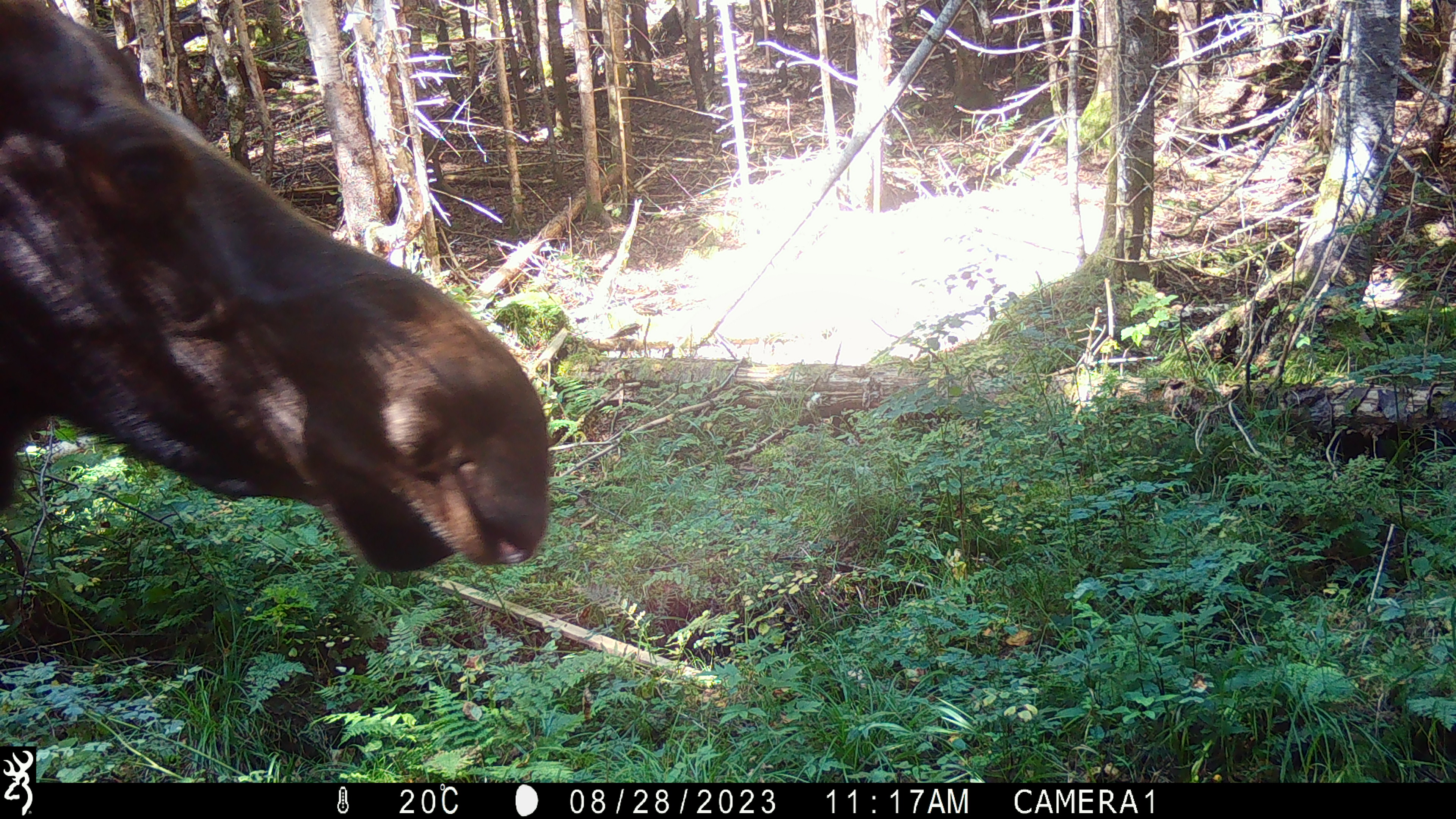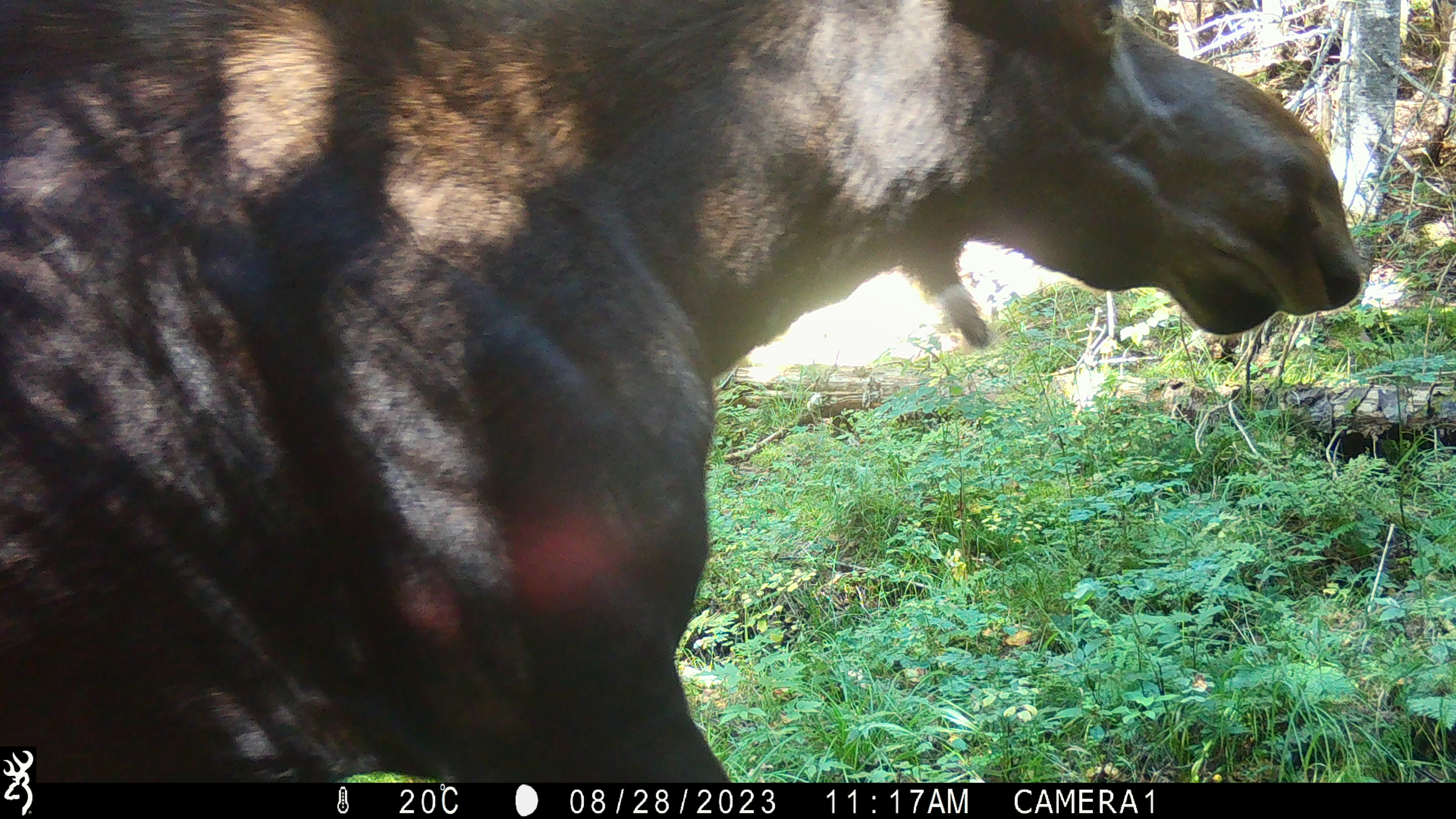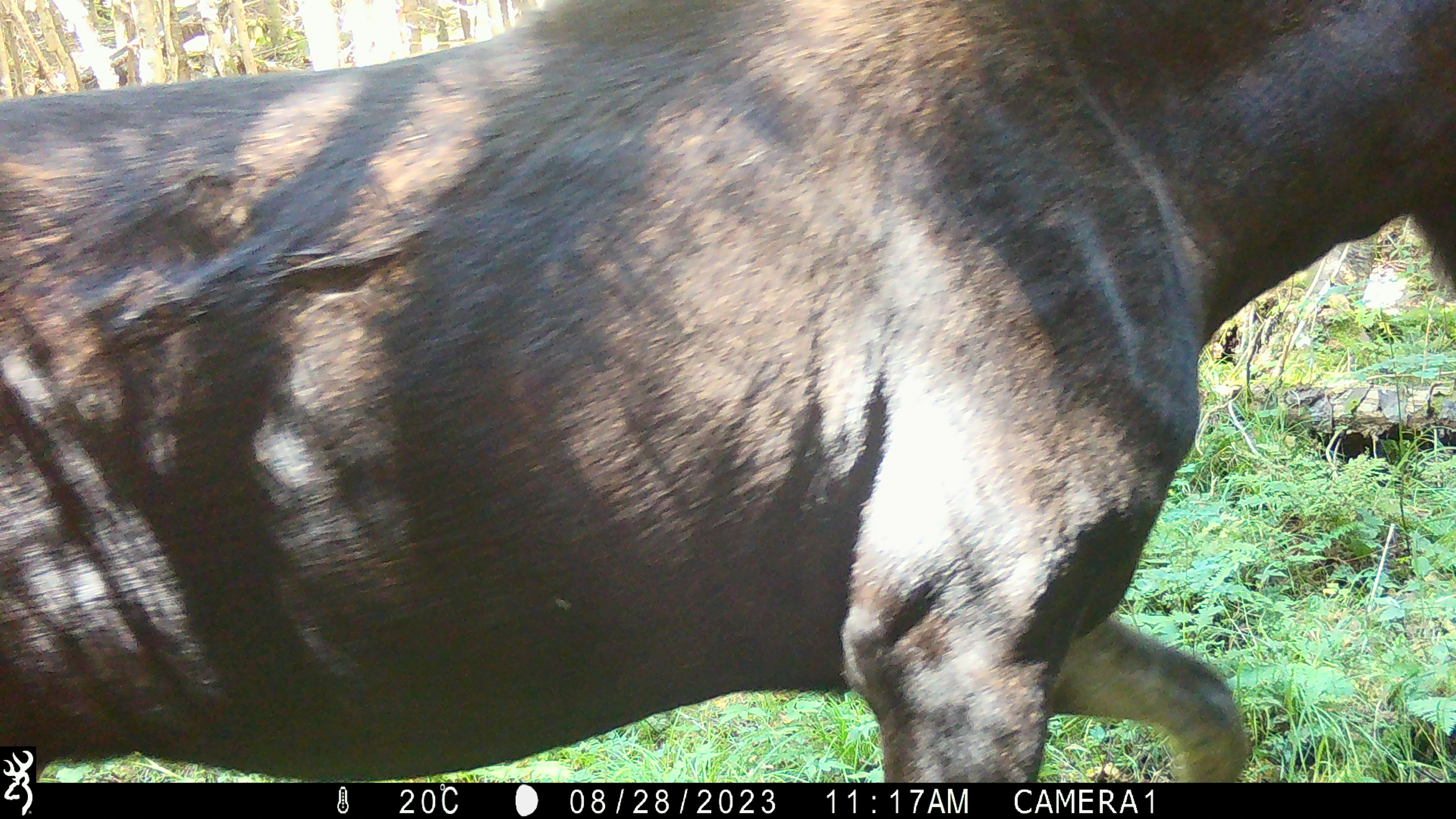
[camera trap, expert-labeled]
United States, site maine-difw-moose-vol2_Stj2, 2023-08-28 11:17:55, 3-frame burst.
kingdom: Animalia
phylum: Chordata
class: Mammalia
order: Artiodactyla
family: Cervidae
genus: Alces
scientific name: Alces alces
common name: moose